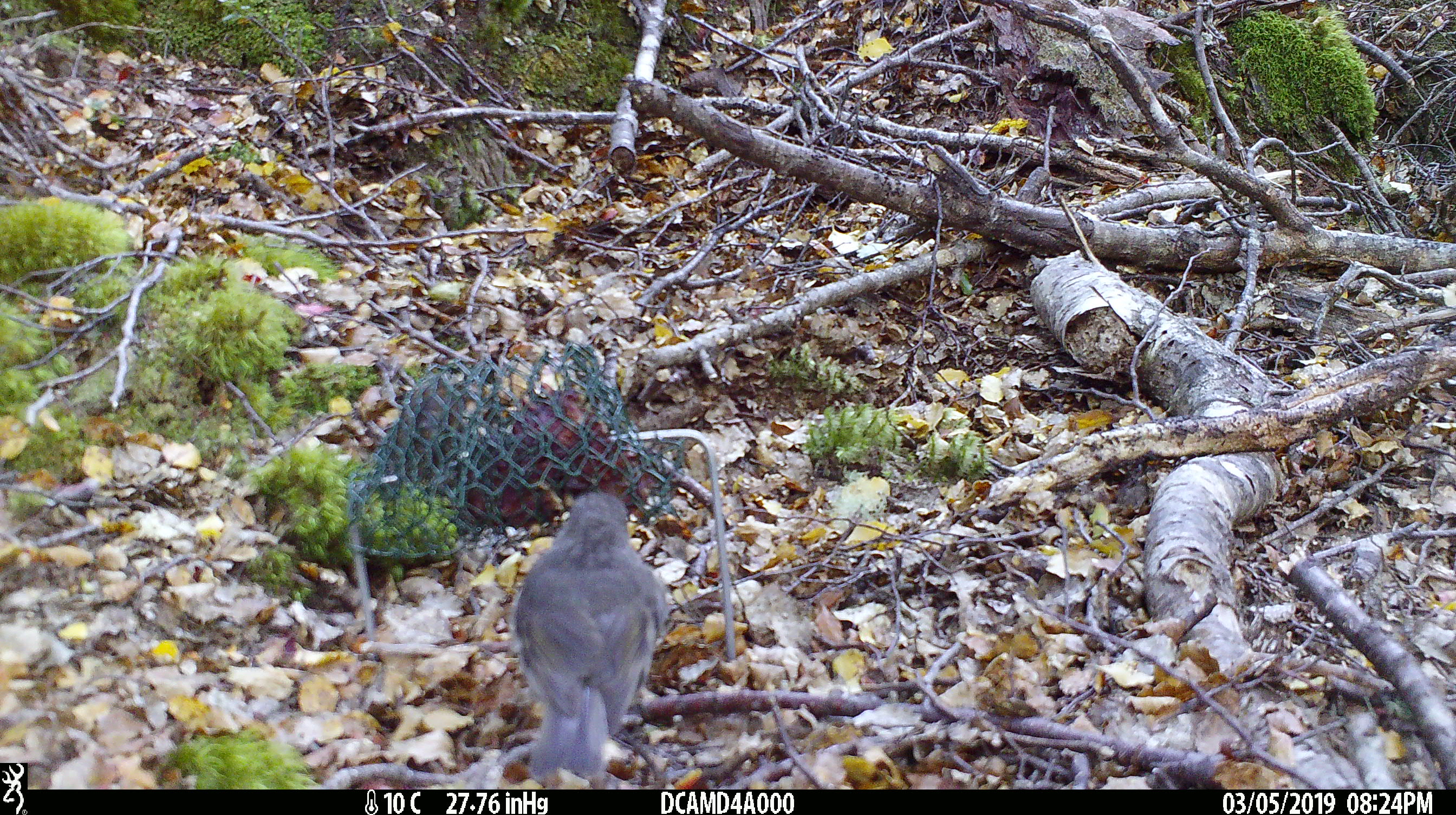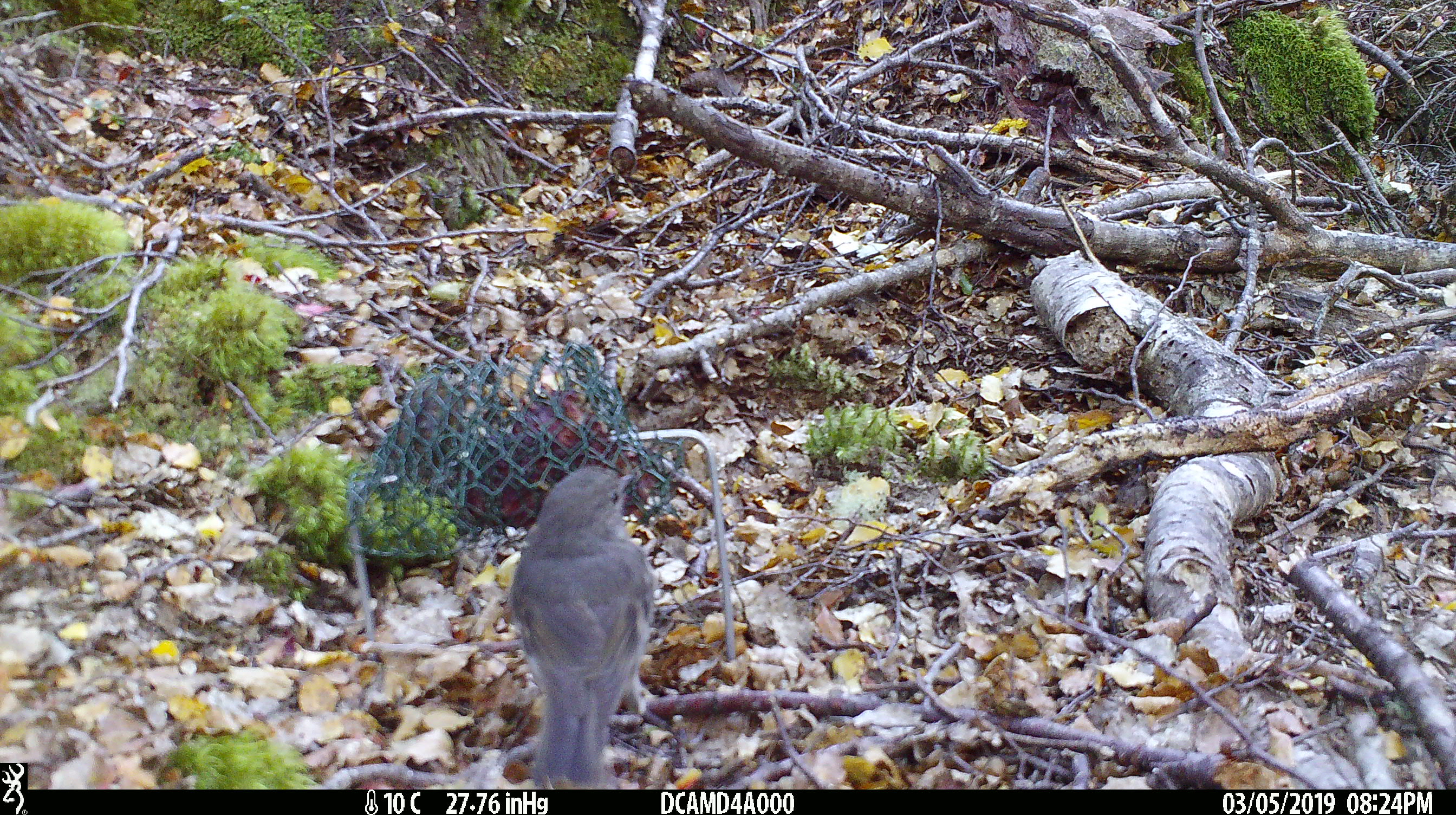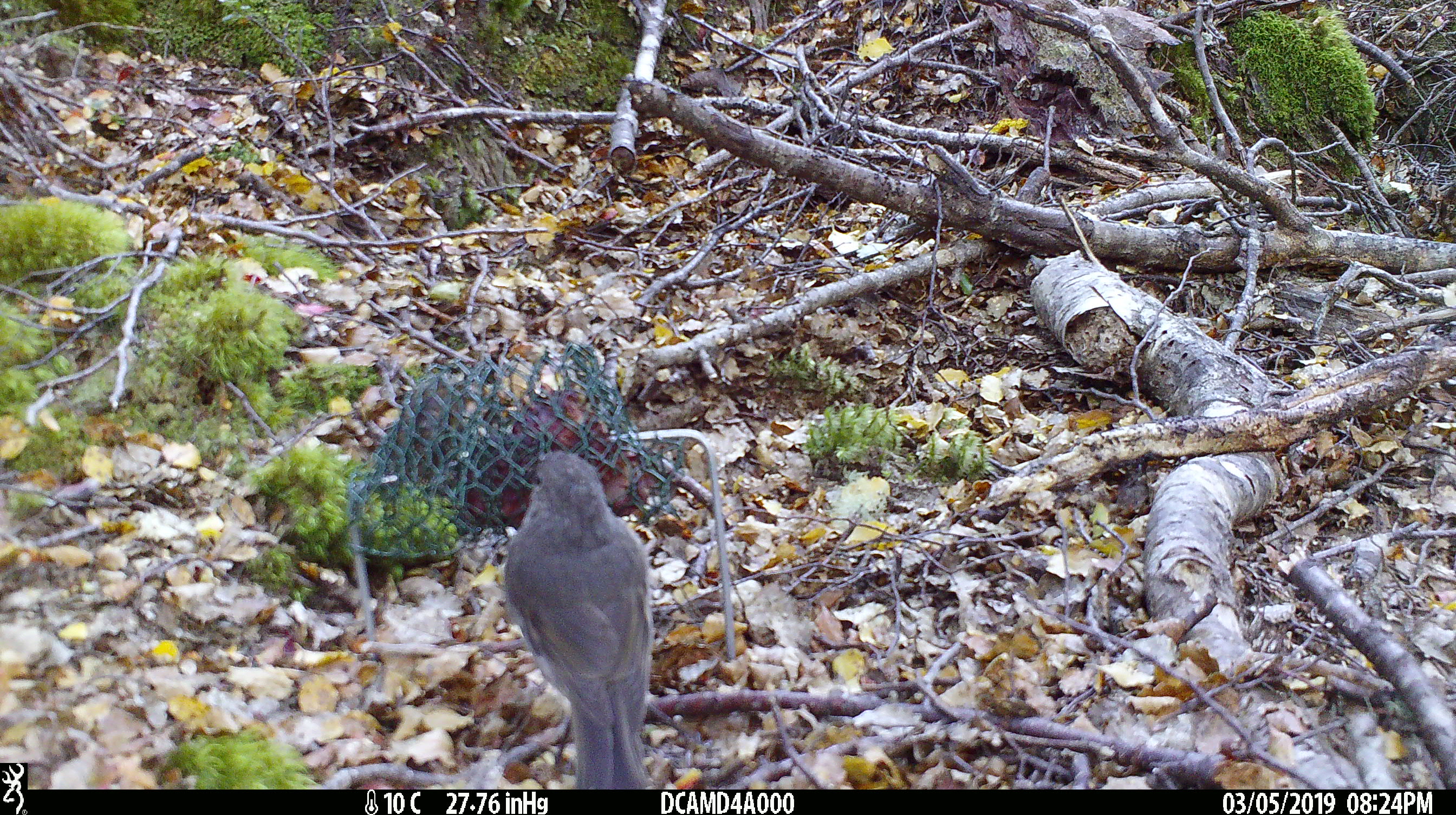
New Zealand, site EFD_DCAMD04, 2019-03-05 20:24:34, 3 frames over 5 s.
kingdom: Animalia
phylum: Chordata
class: Aves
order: Passeriformes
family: Petroicidae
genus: Petroica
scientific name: Petroica australis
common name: new zealand robin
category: robin